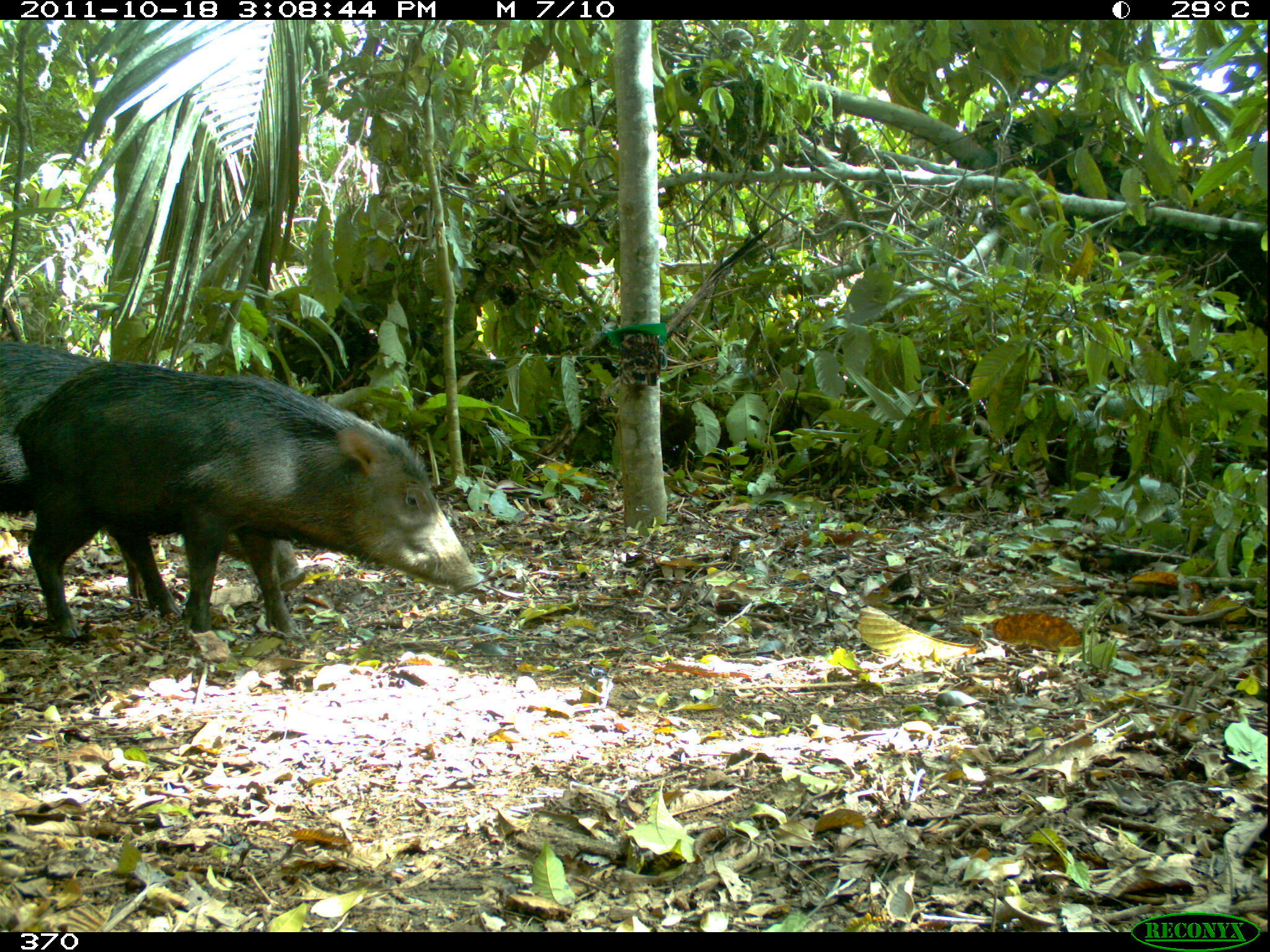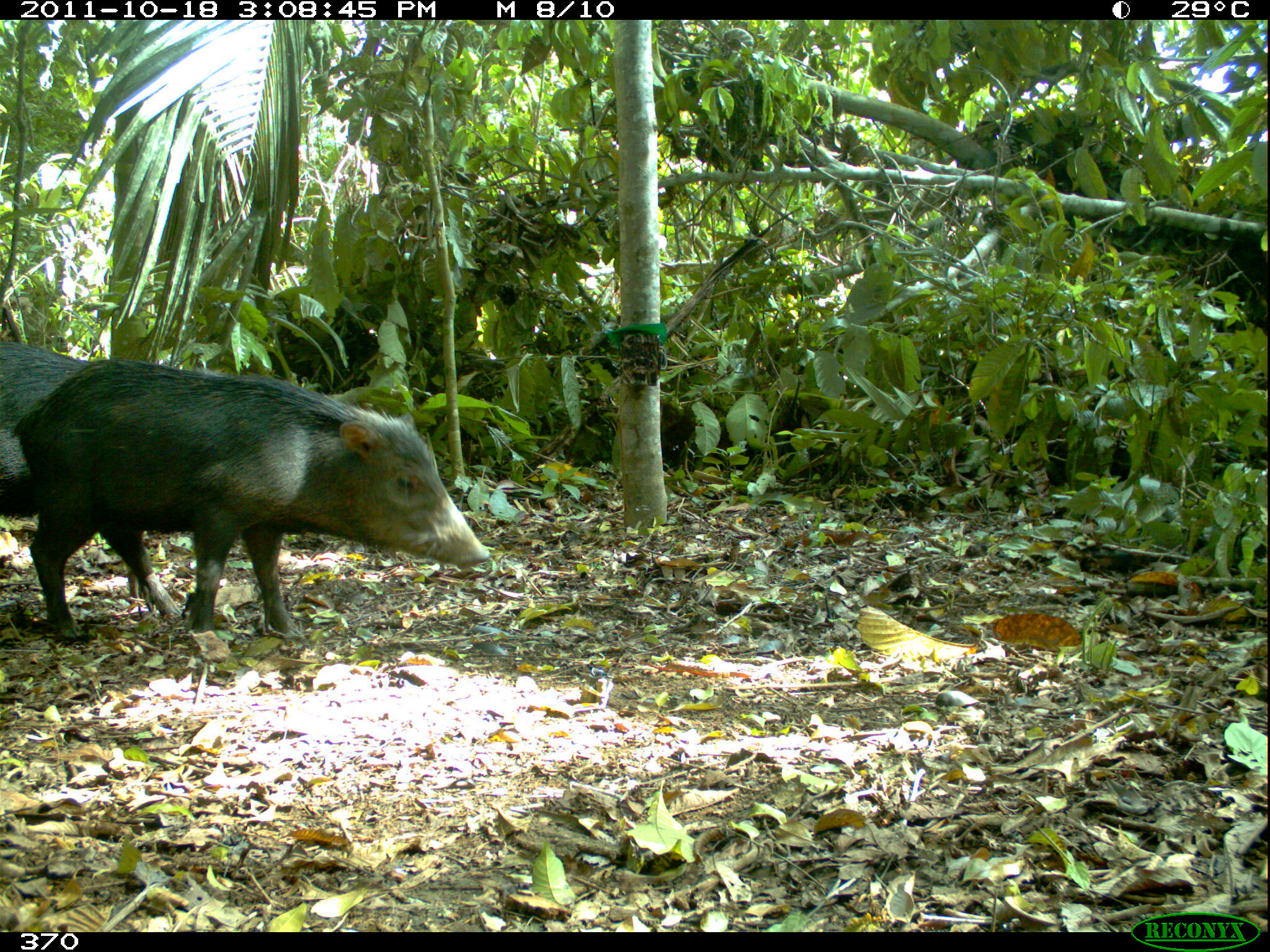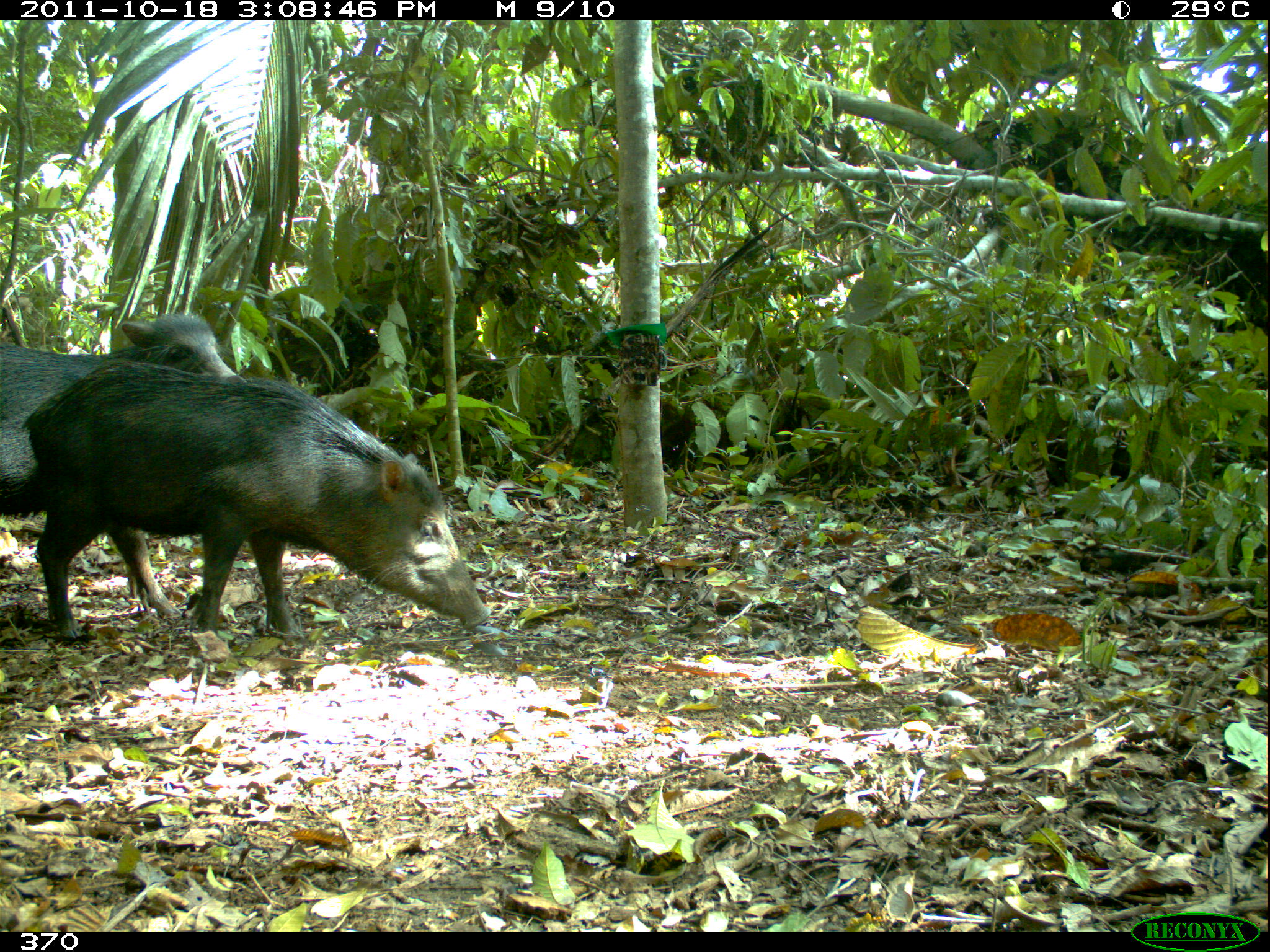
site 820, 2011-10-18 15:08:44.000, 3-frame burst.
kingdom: Animalia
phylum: Chordata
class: Mammalia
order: Artiodactyla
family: Tayassuidae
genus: Tayassu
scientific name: Tayassu pecari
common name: white-lipped peccary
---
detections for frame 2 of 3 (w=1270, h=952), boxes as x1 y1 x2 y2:
tayassu pecari: 8 355 488 641; 0 337 181 608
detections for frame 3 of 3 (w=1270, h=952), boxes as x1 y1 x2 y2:
tayassu pecari: 18 358 492 643; 0 309 247 604